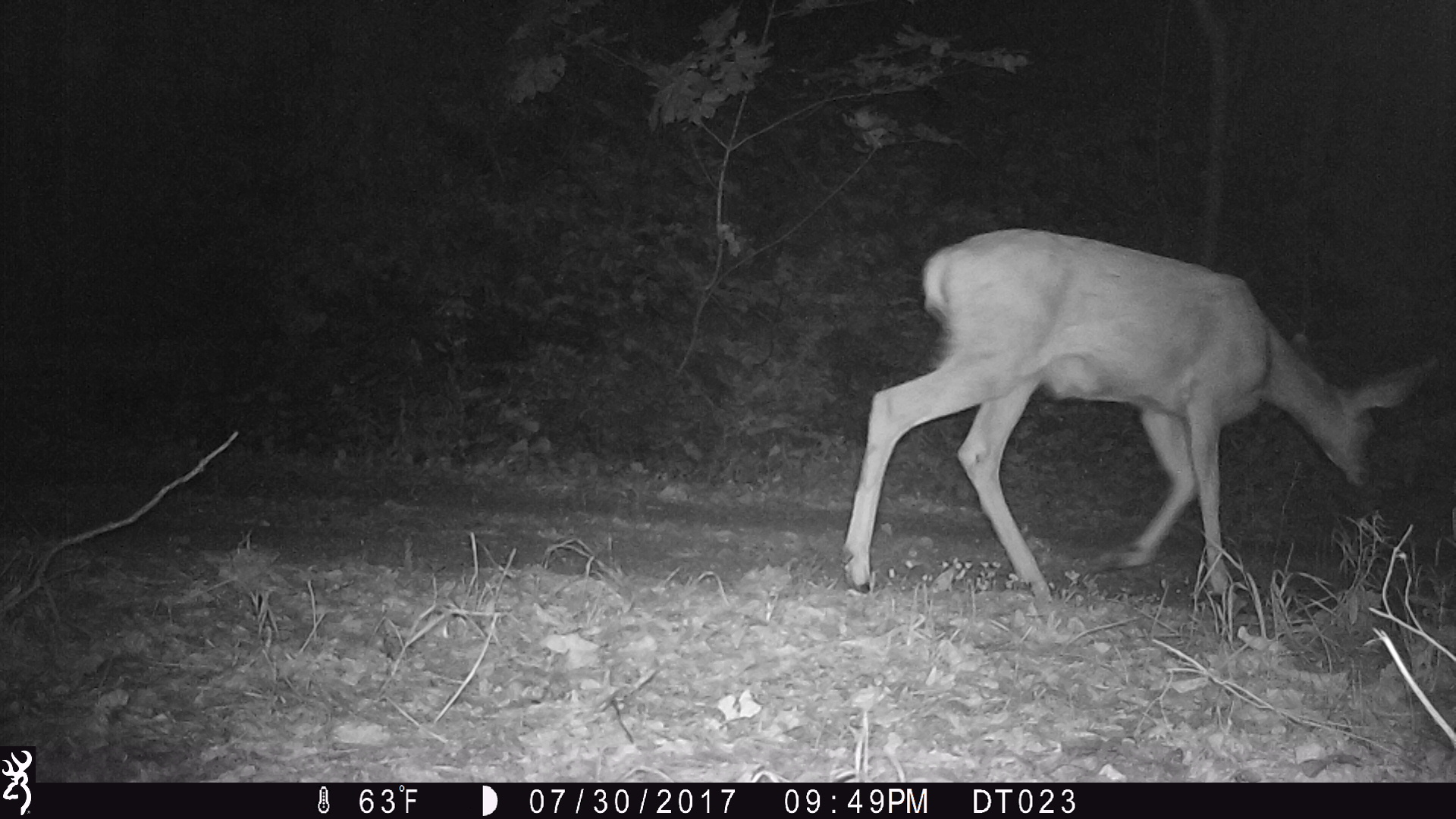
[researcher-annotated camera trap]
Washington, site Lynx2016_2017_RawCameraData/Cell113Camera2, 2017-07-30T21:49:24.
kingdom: Animalia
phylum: Chordata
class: Mammalia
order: Artiodactyla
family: Cervidae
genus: Odocoileus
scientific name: Odocoileus hemionus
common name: mule deer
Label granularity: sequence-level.